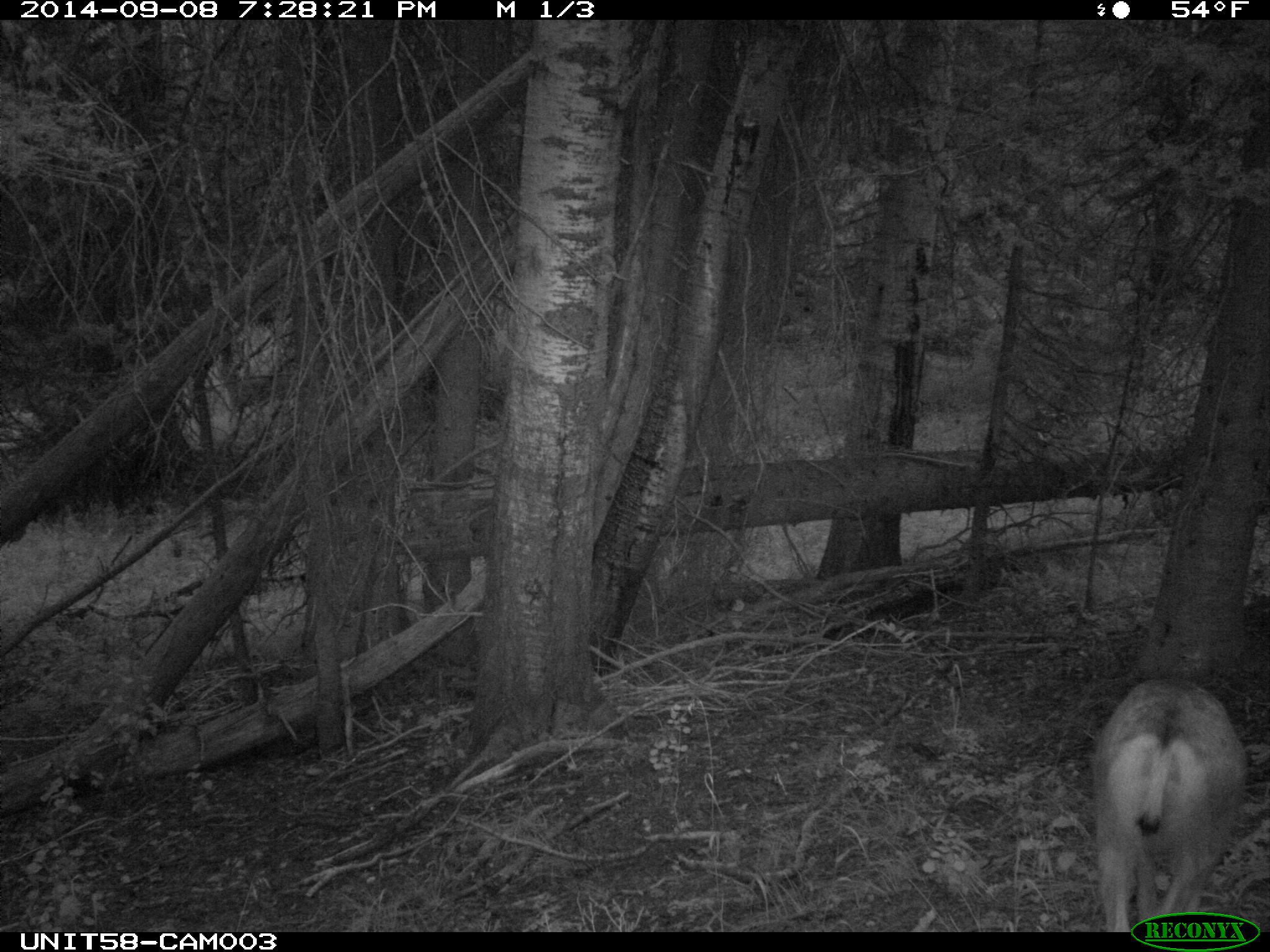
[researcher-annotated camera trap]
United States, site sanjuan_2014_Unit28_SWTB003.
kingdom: Animalia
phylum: Chordata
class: Mammalia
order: Artiodactyla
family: Cervidae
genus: Odocoileus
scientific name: Odocoileus hemionus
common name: mule deer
Odocoileus hemionus (mule deer).